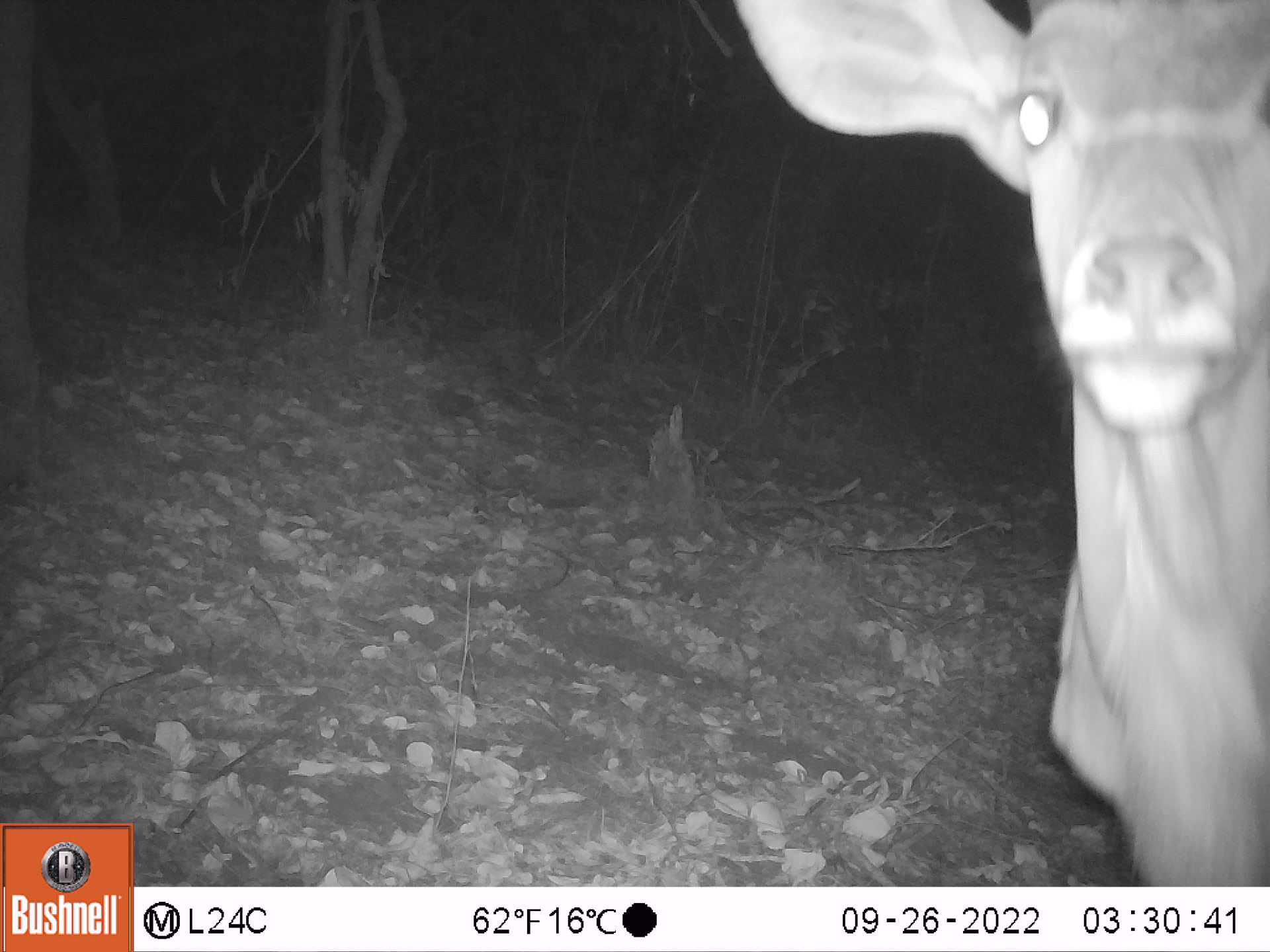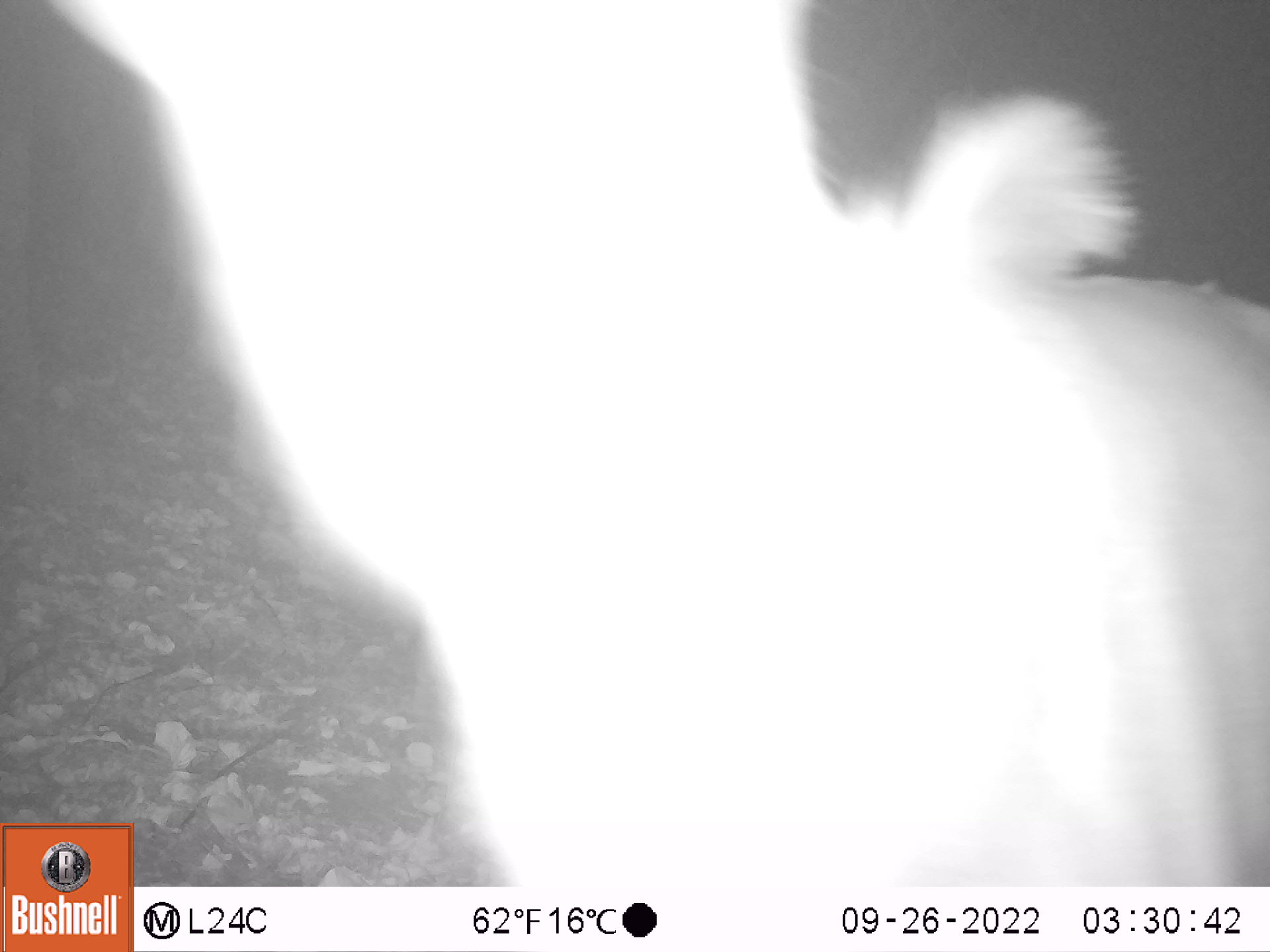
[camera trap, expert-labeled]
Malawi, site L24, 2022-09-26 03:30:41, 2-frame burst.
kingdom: Animalia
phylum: Chordata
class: Mammalia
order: Artiodactyla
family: Bovidae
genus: Tragelaphus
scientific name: Tragelaphus strepsiceros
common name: greater kudu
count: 1